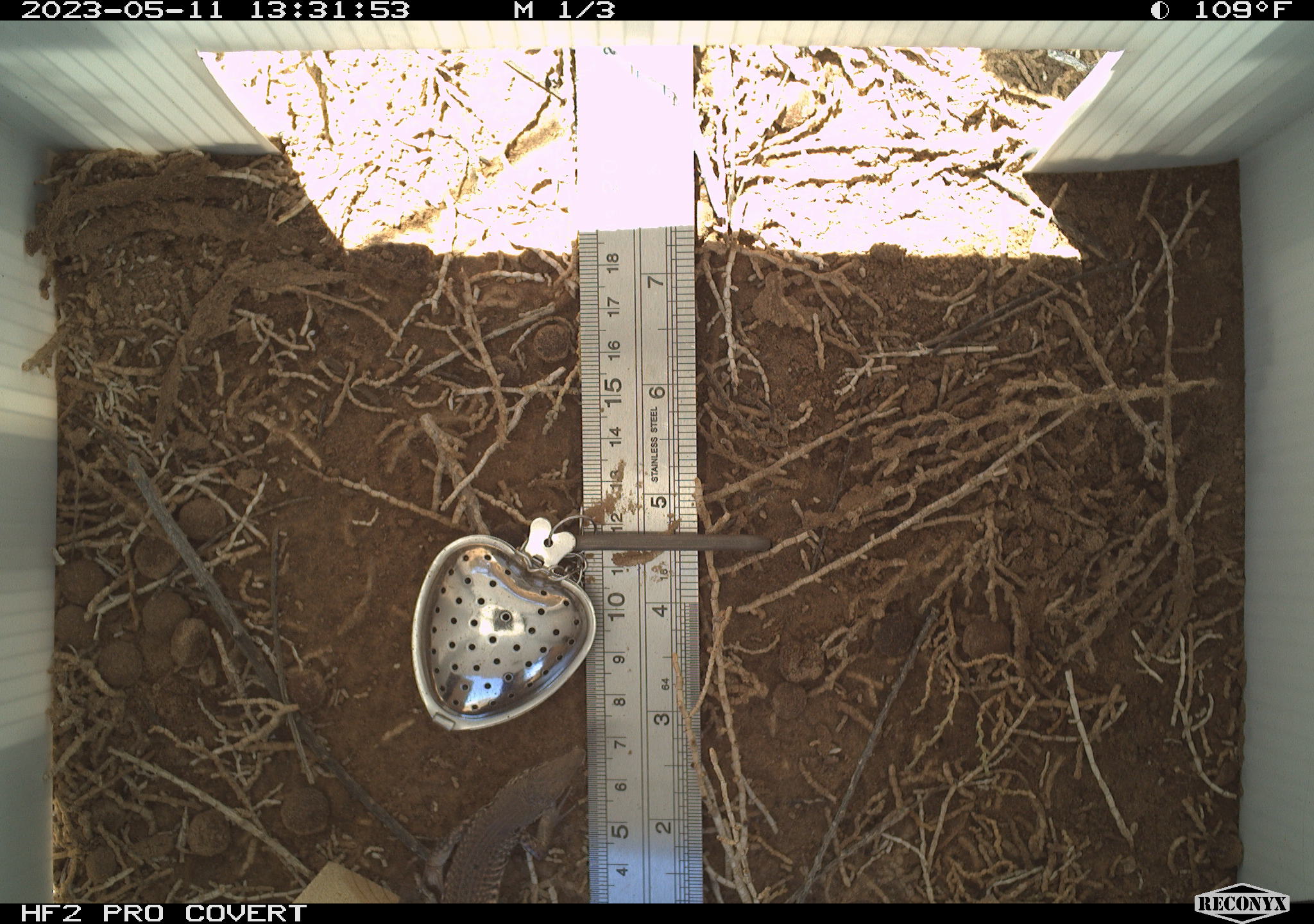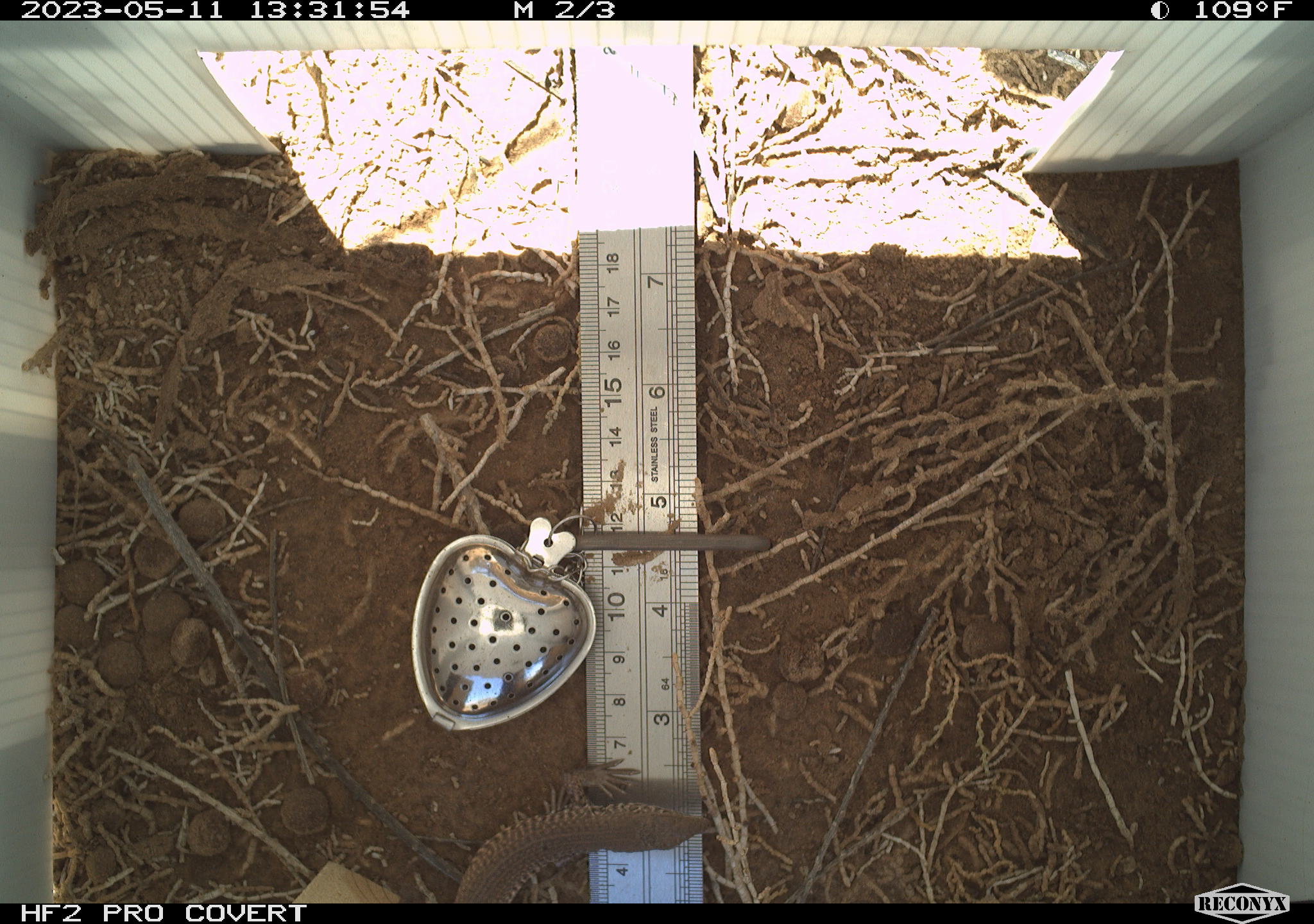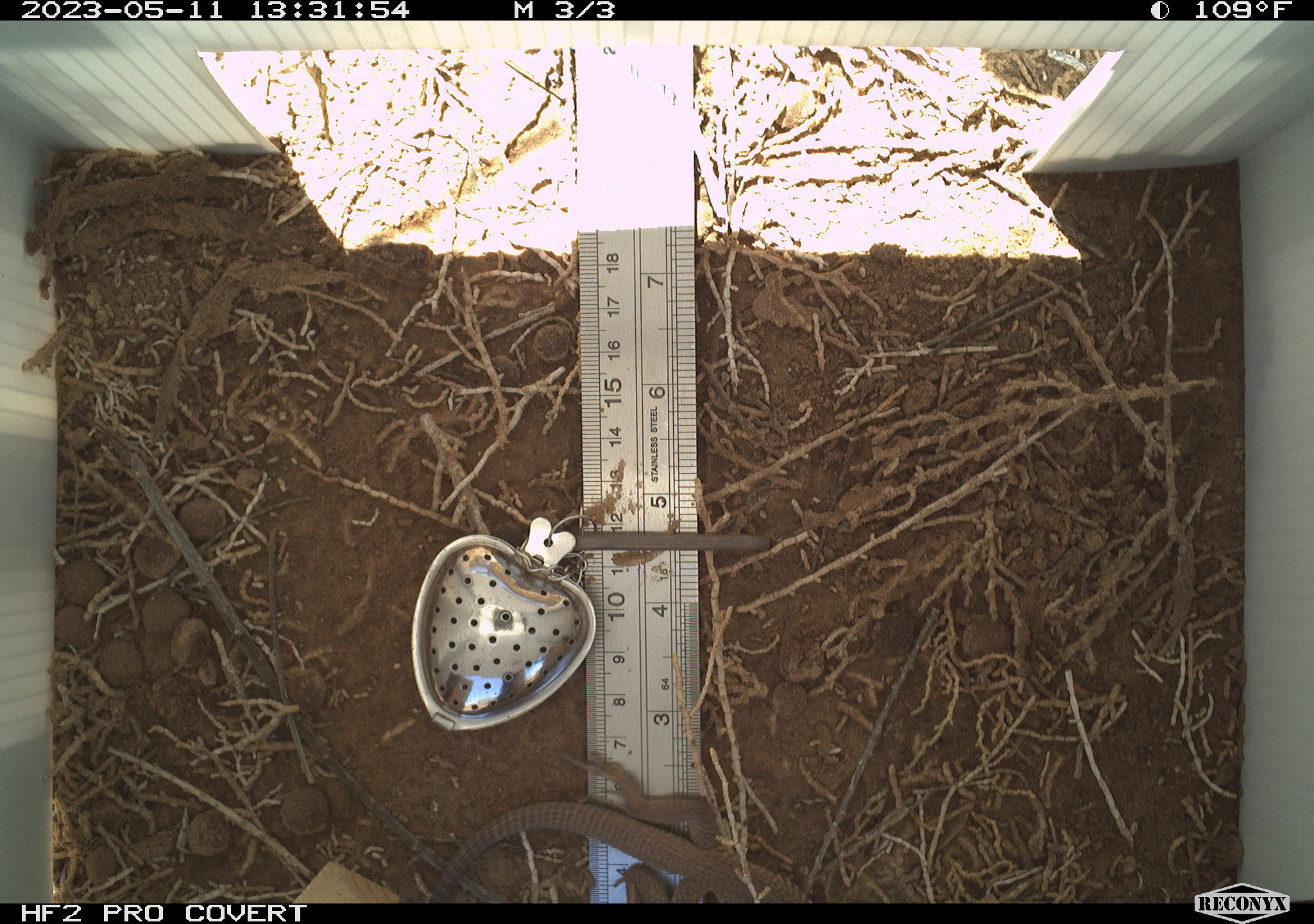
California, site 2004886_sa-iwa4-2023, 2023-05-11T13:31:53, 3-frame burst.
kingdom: Animalia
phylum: Chordata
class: Reptilia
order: Squamata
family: Teiidae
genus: Aspidoscelis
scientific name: Aspidoscelis tigris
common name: western whiptail